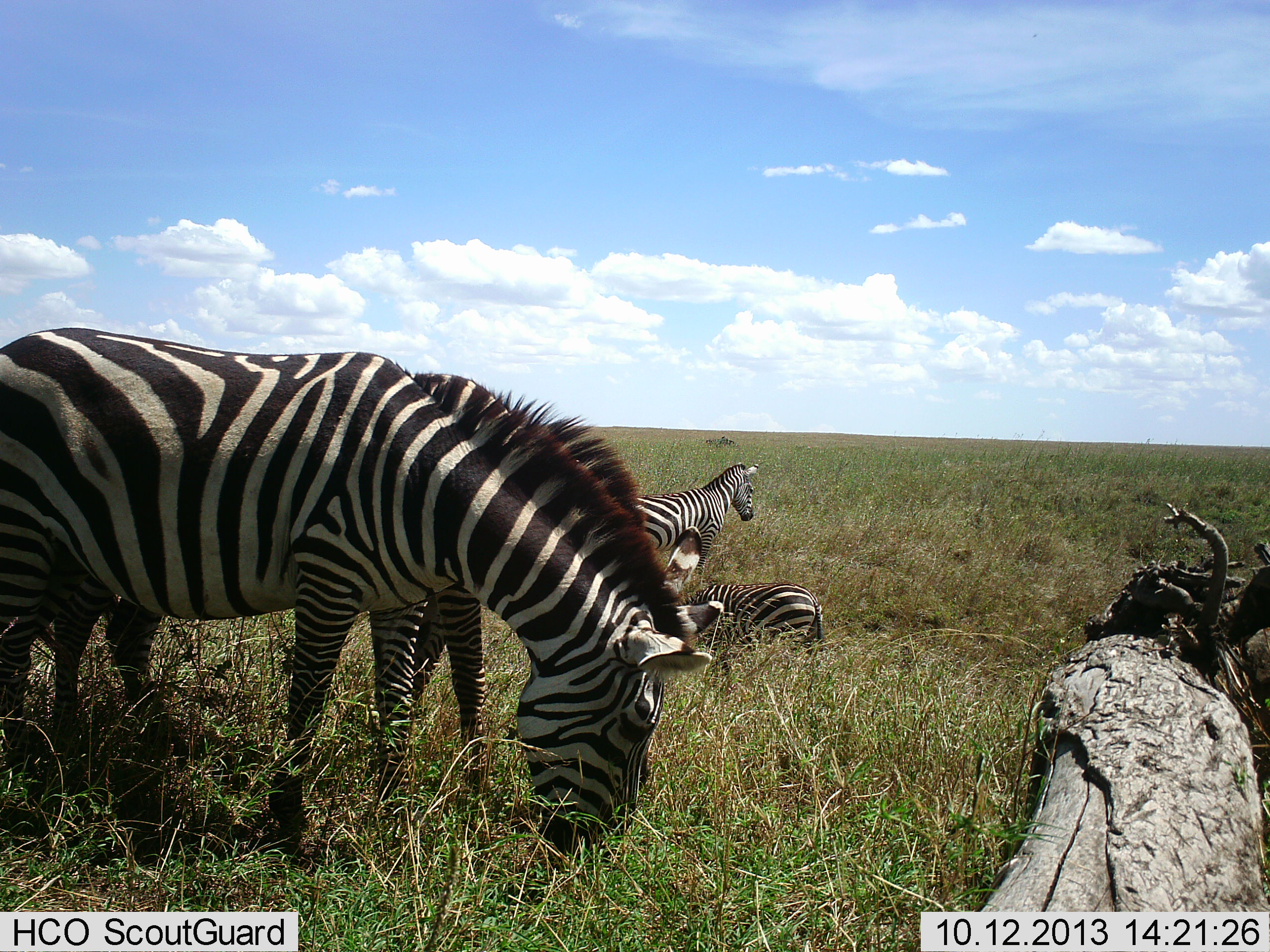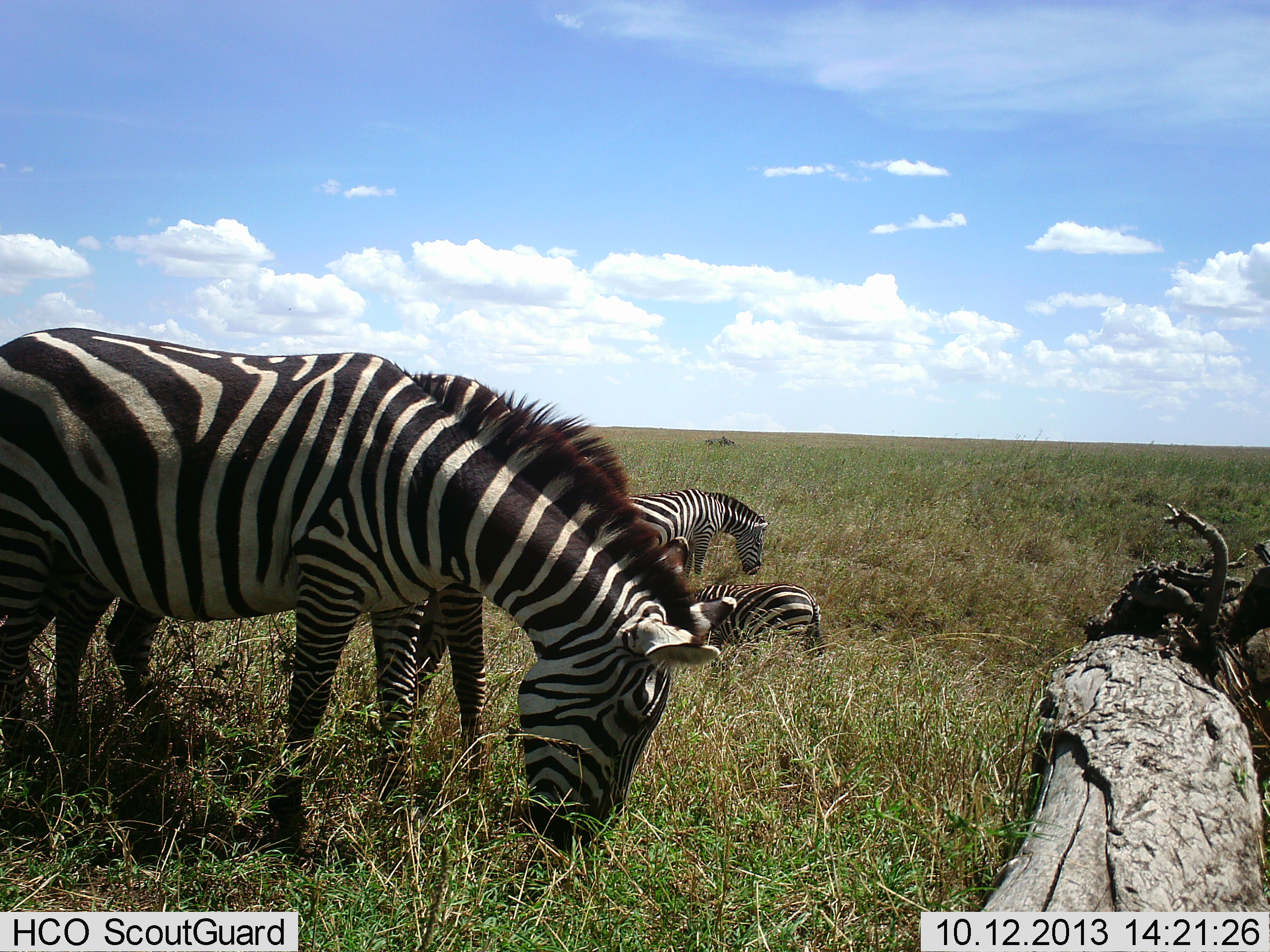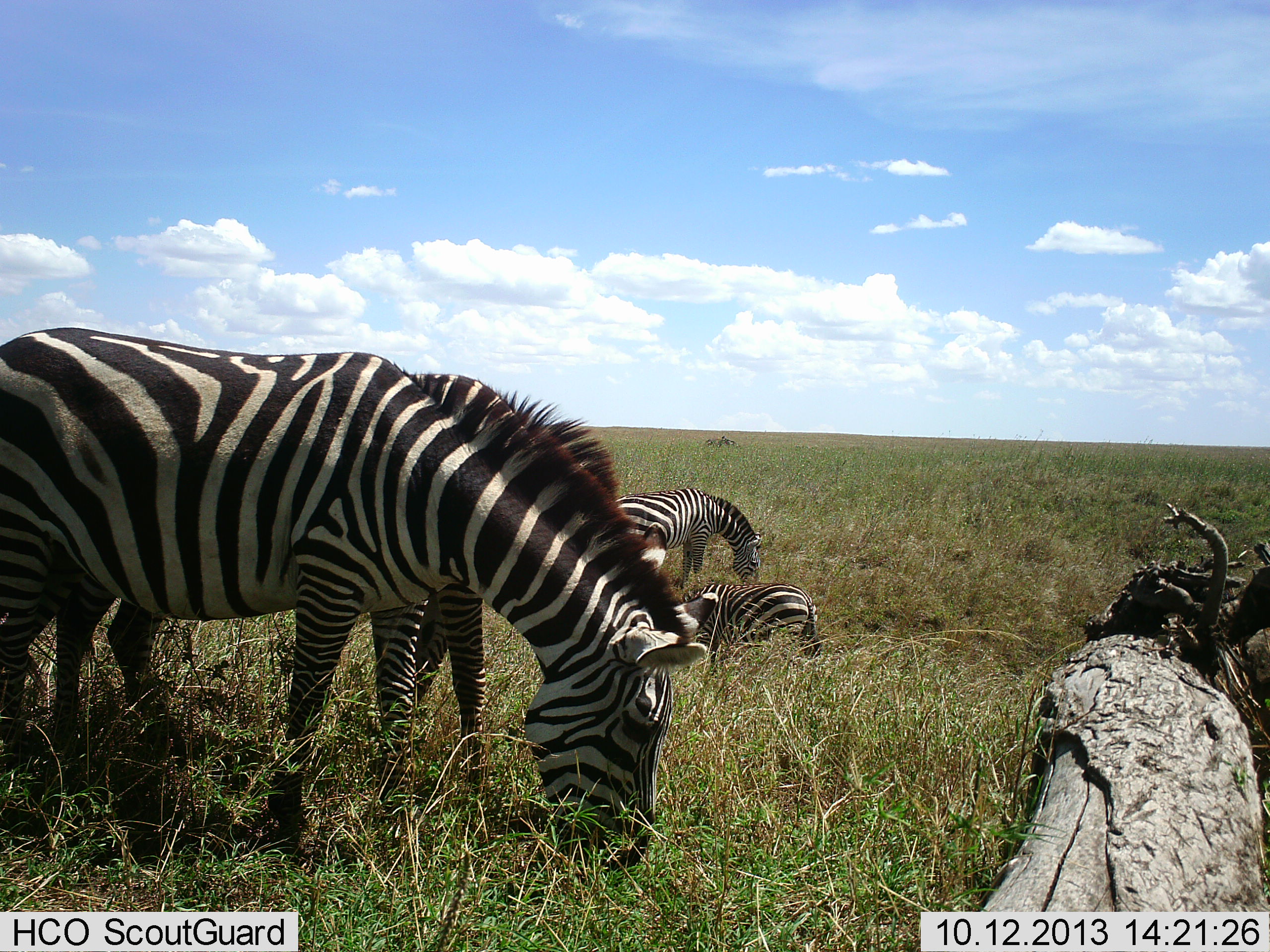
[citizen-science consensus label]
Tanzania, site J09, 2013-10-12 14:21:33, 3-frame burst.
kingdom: Animalia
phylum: Chordata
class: Mammalia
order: Perissodactyla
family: Equidae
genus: Equus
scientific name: Equus quagga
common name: plains zebra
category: zebra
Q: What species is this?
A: Zebra (plains zebra) (Equus quagga).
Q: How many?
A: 4.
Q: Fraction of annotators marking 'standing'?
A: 32%.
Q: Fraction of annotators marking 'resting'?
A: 50%.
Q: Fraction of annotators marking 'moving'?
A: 0%.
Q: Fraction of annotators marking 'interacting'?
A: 0%.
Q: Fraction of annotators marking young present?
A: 4%.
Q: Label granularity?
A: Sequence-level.